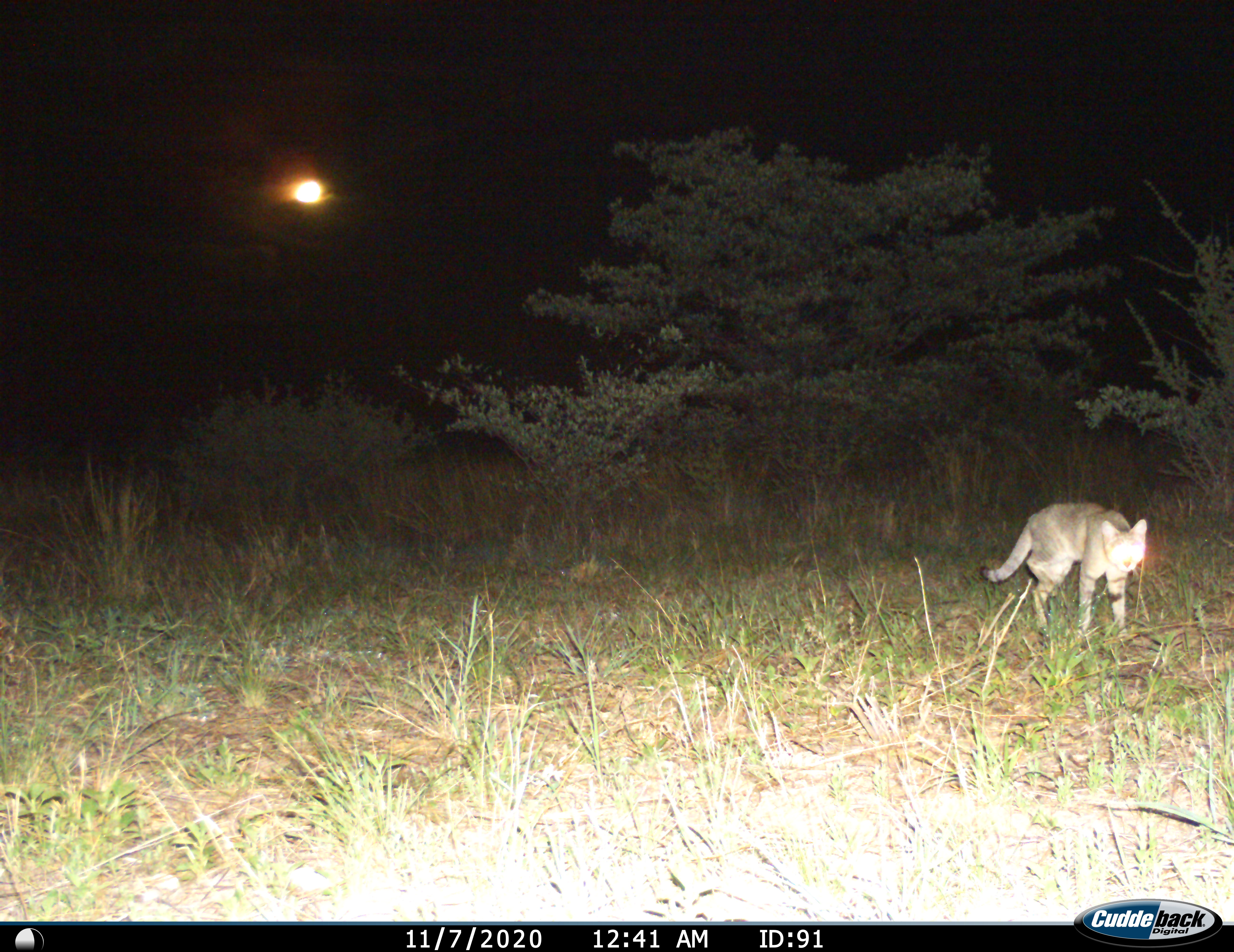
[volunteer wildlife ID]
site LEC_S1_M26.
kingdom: Animalia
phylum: Chordata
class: Mammalia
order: Carnivora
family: Felidae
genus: Felis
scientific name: Felis lybica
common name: african wild cat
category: africanwildcat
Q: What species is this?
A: Africanwildcat (african wild cat) (Felis lybica).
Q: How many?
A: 1.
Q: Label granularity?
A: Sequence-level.